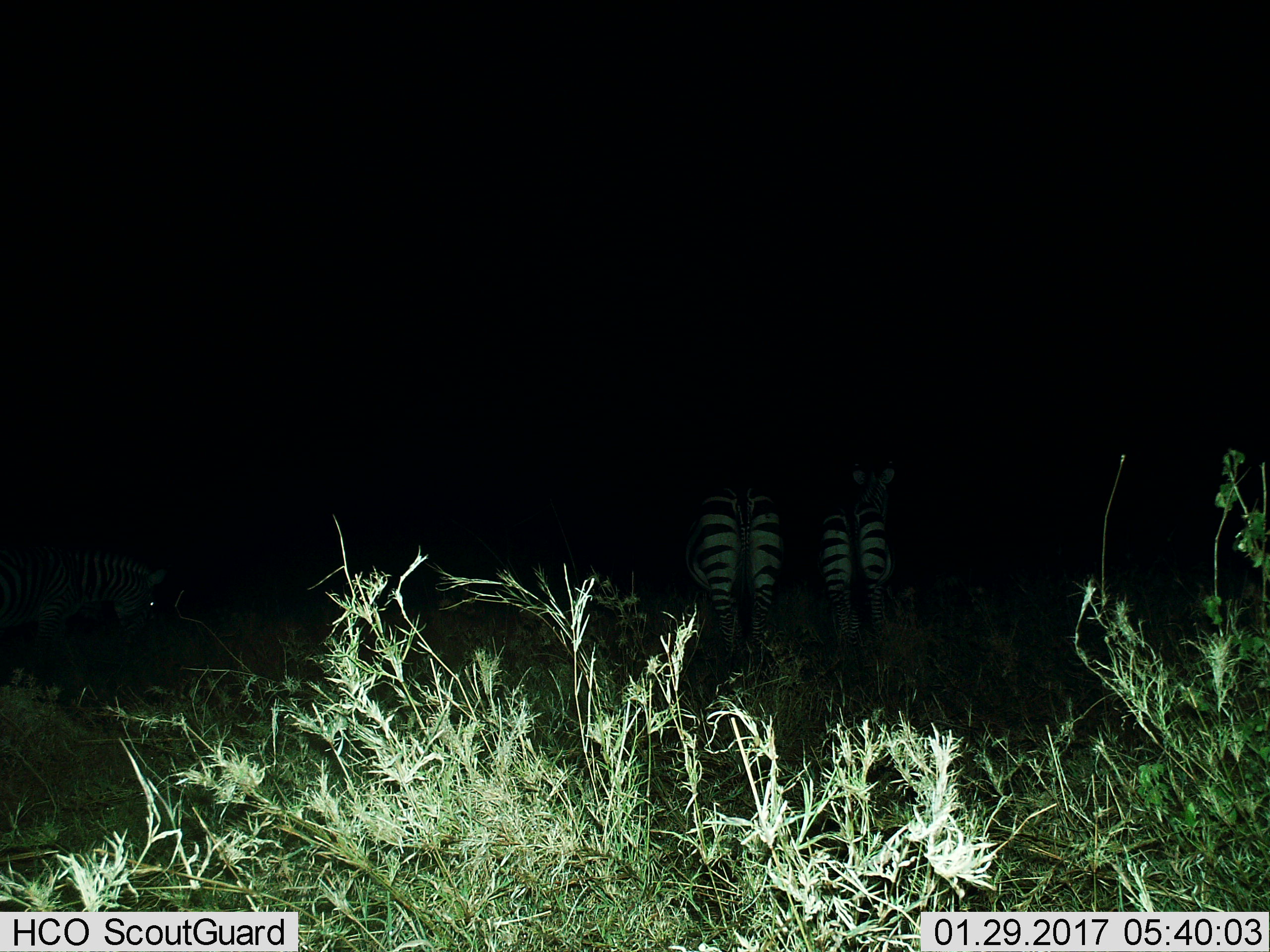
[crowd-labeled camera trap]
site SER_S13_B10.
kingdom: Animalia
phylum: Chordata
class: Mammalia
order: Perissodactyla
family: Equidae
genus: Equus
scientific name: Equus quagga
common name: plains zebra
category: zebraplains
Zebraplains (plains zebra) (Equus quagga), count 3. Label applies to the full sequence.